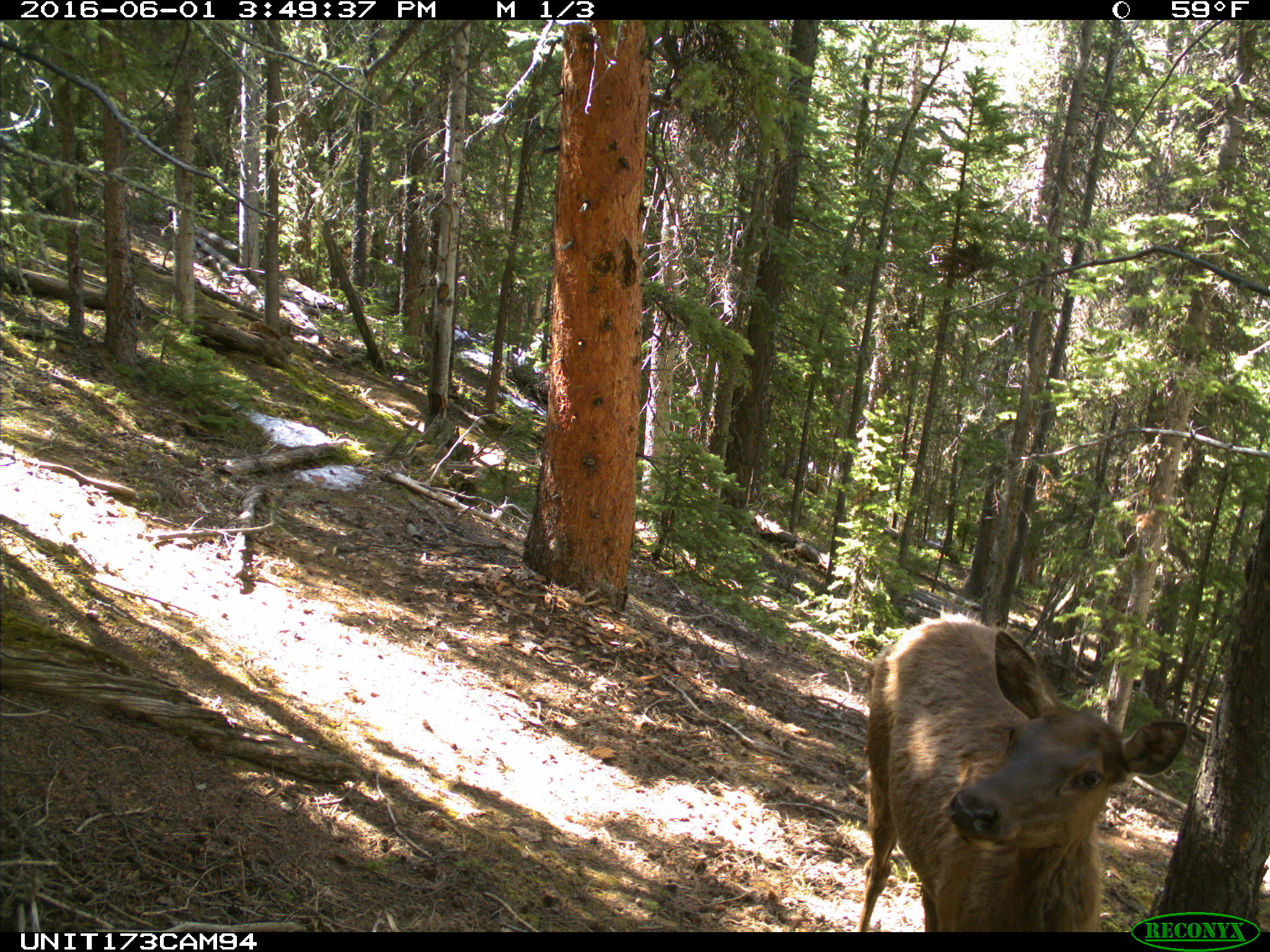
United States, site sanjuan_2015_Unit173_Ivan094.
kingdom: Animalia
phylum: Chordata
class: Mammalia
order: Artiodactyla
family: Cervidae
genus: Cervus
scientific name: Cervus elaphus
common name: red deer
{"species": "Cervus elaphus (red deer)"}